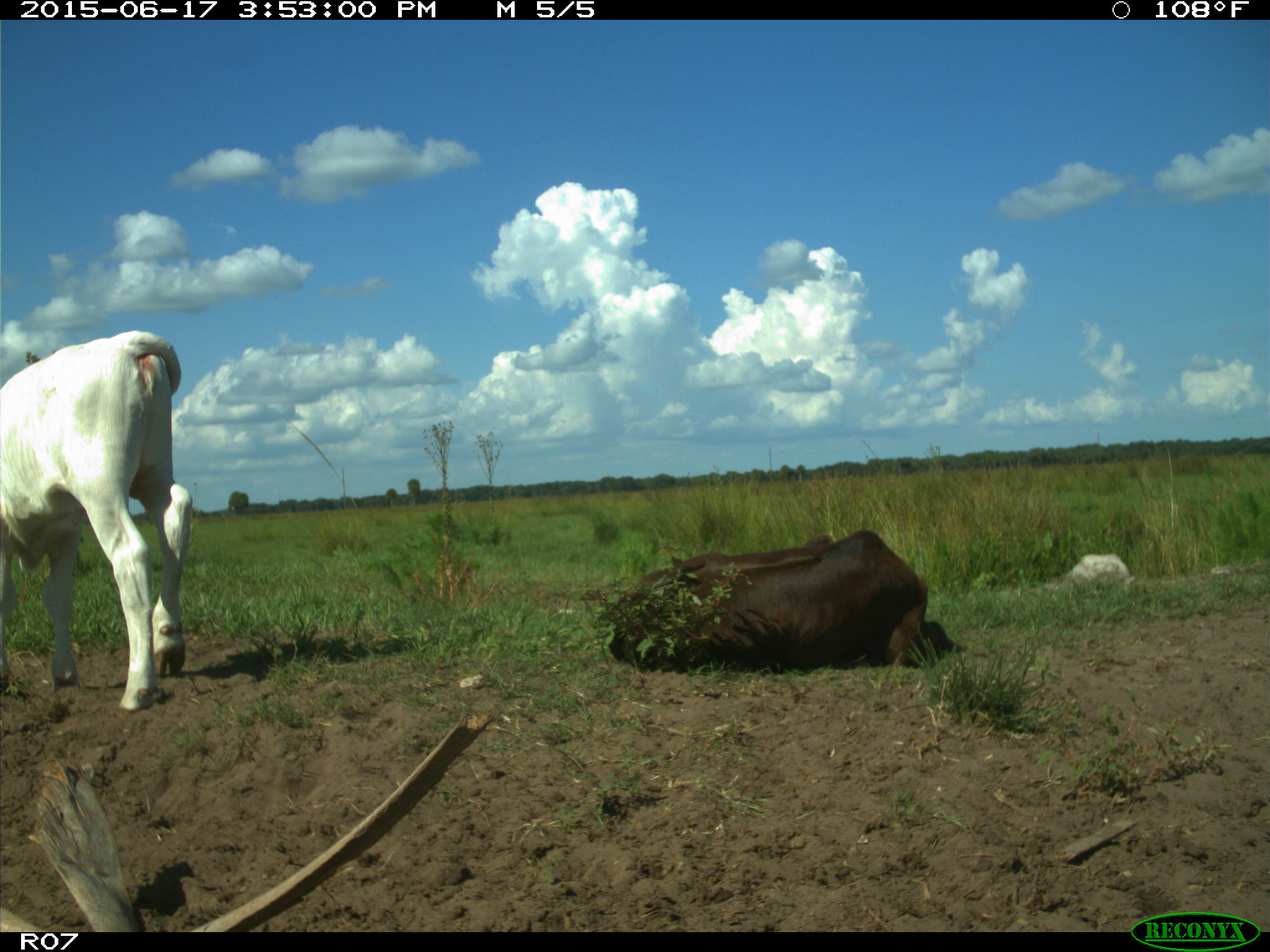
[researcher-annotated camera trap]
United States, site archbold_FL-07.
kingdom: Animalia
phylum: Chordata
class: Mammalia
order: Artiodactyla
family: Bovidae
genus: Bos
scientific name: Bos taurus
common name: domestic cow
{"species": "Bos taurus (domestic cow)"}